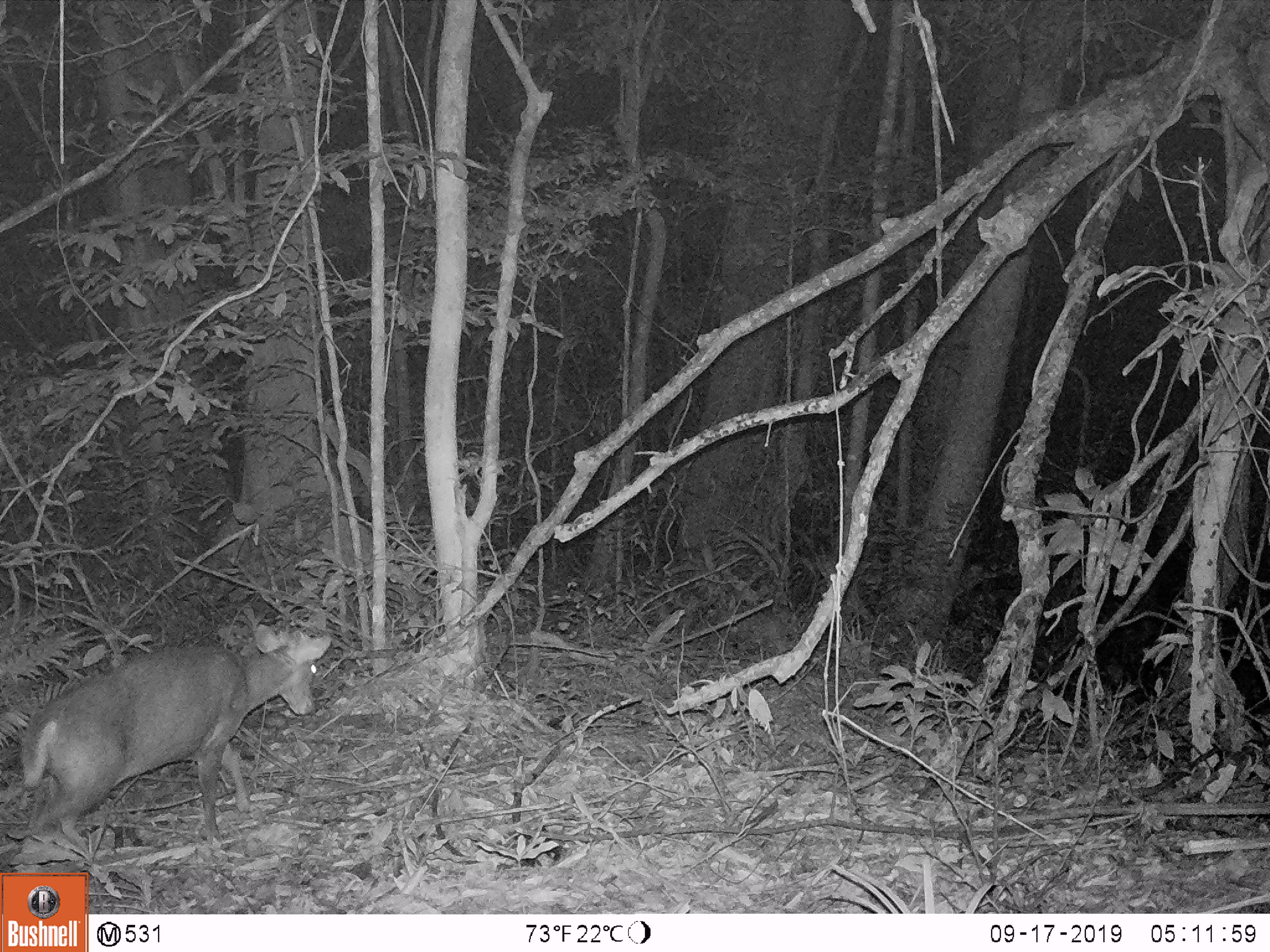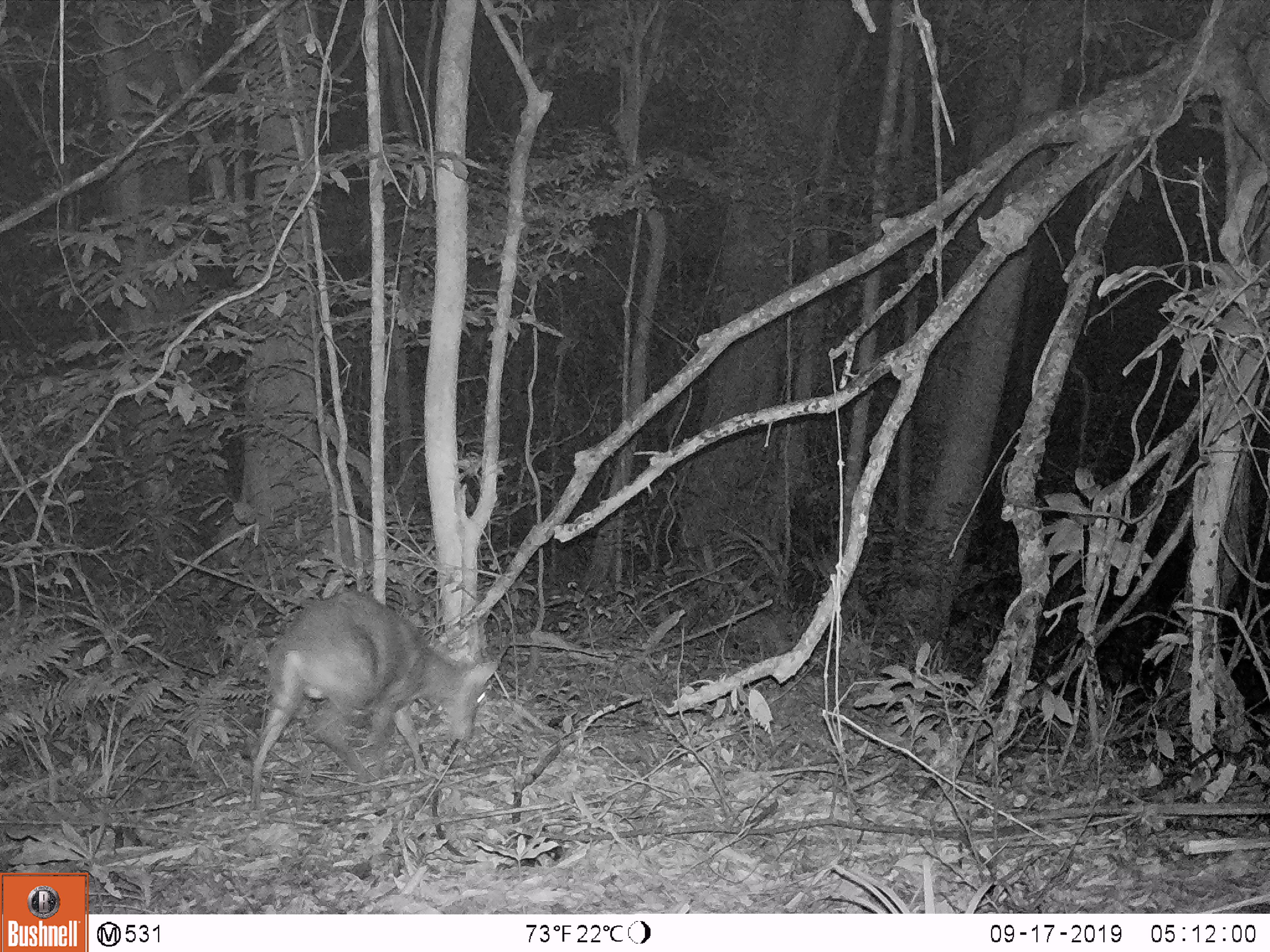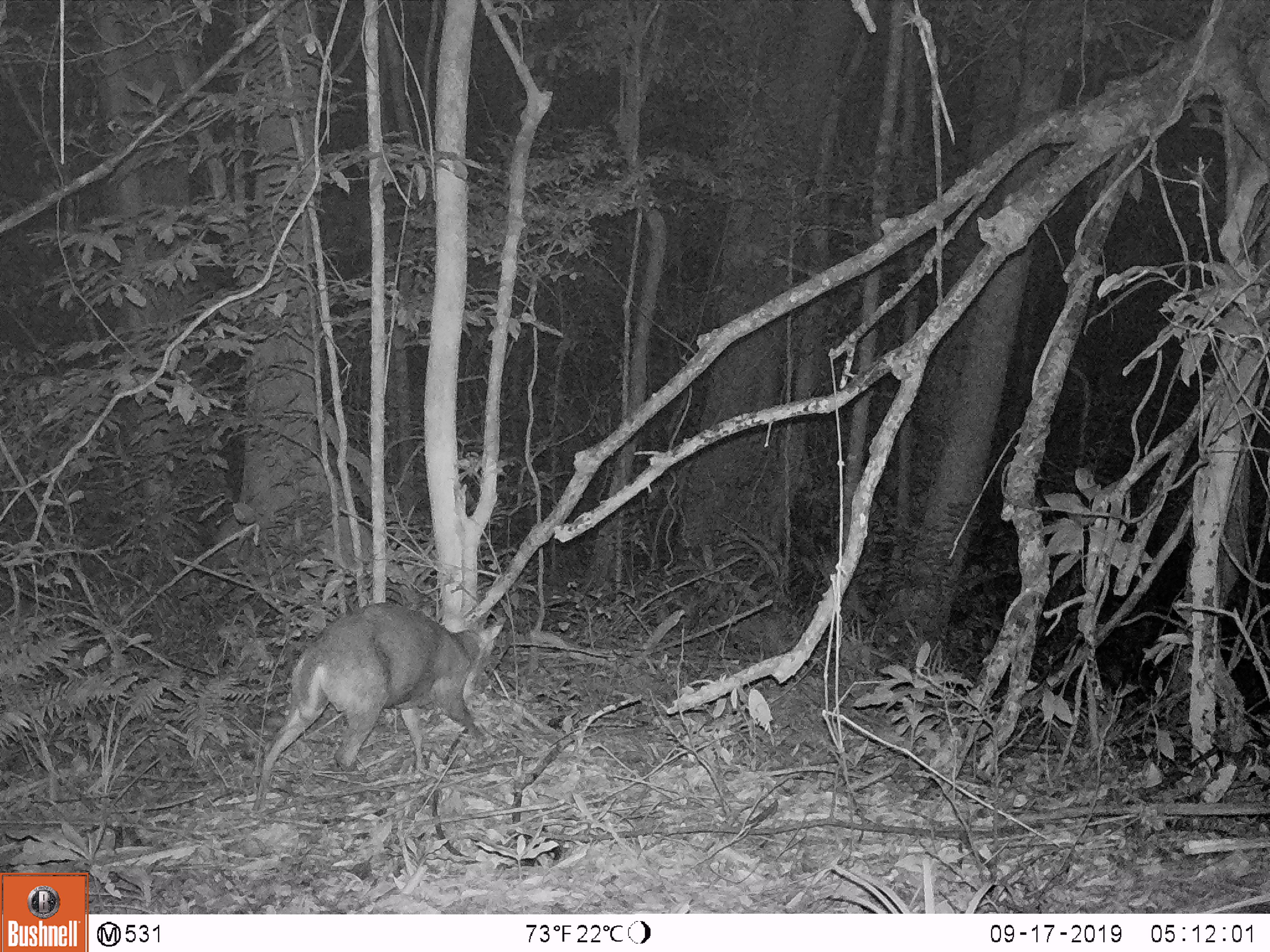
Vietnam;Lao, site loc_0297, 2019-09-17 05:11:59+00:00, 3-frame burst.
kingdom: Animalia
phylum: Chordata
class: Mammalia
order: Artiodactyla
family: Cervidae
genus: Muntiacus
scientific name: Muntiacus rooseveltorum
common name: roosevelt's muntjac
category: roosevelts muntjac group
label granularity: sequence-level